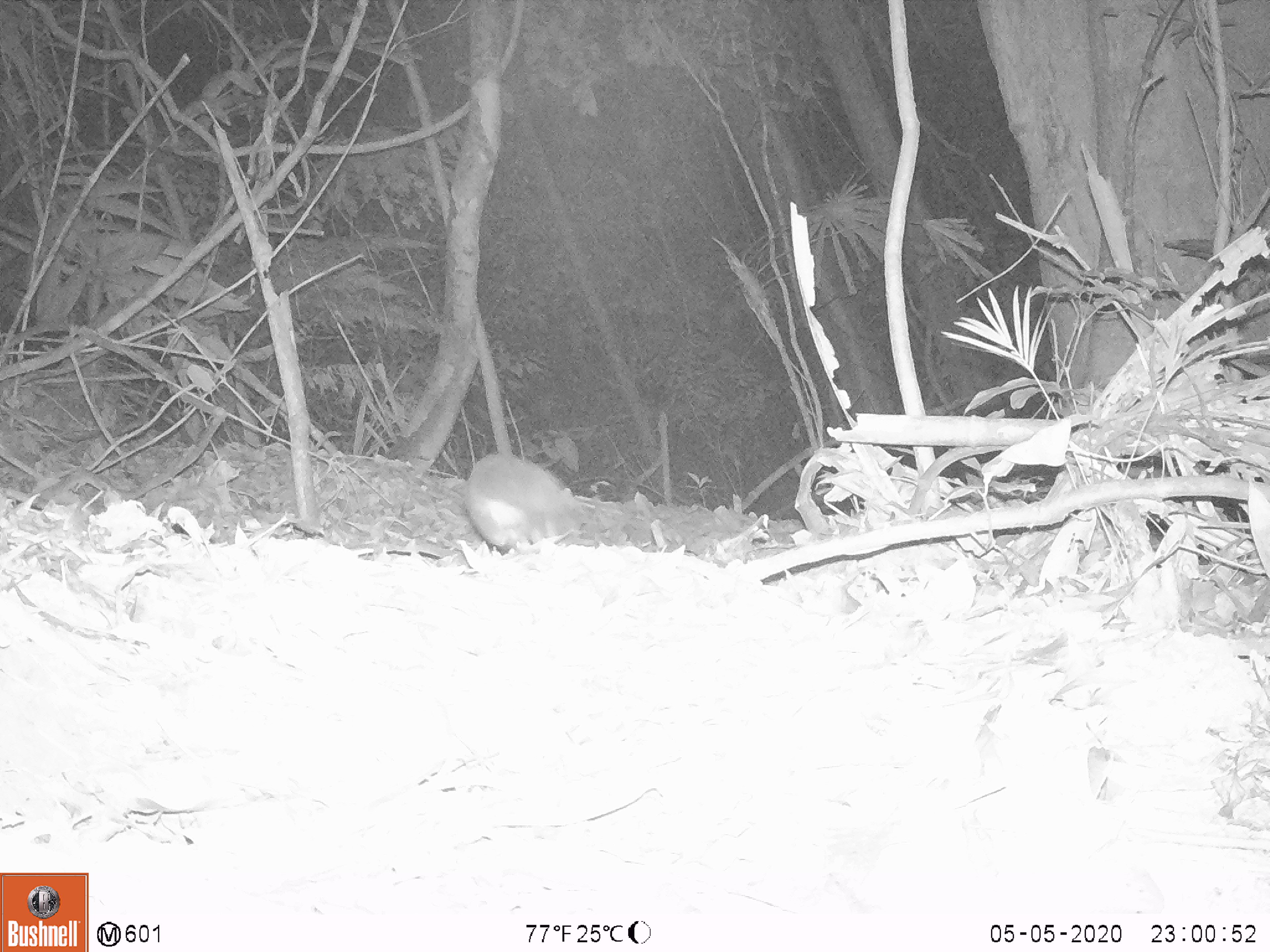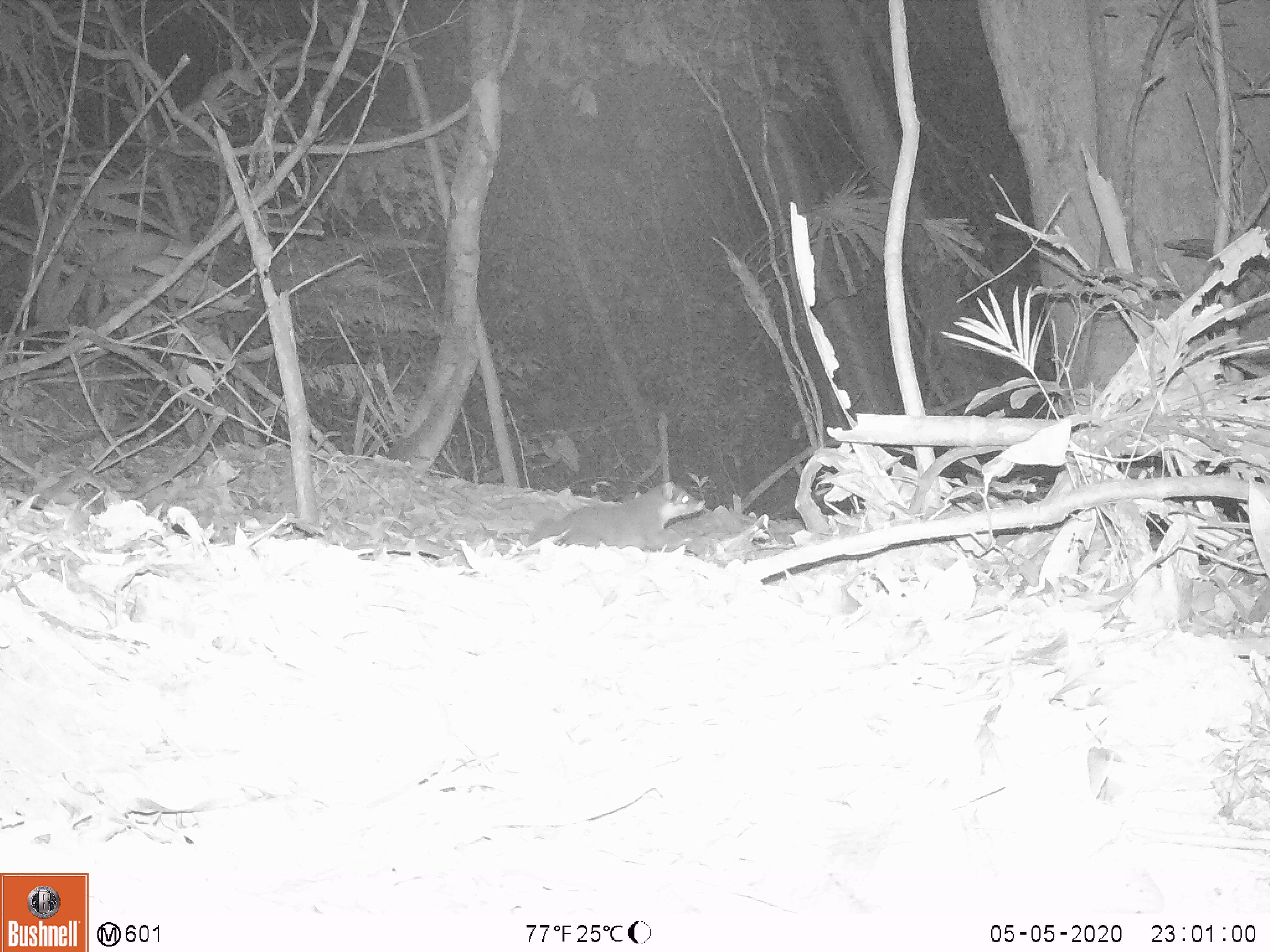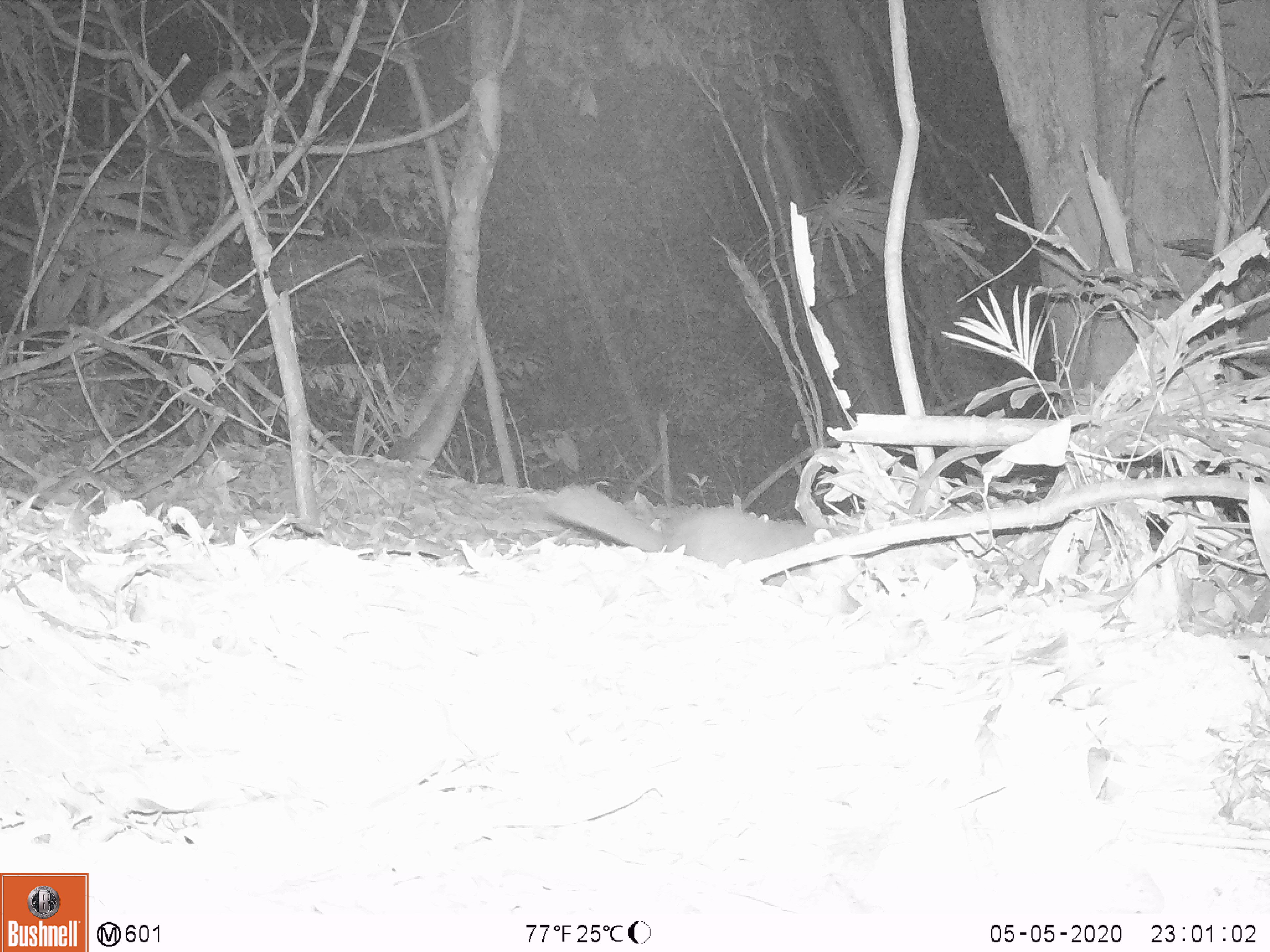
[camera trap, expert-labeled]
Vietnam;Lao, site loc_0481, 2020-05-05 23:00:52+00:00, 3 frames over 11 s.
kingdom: Animalia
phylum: Chordata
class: Mammalia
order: Carnivora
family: Mustelidae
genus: Melogale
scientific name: Melogale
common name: ferret badger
Ferret badger (Melogale). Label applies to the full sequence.